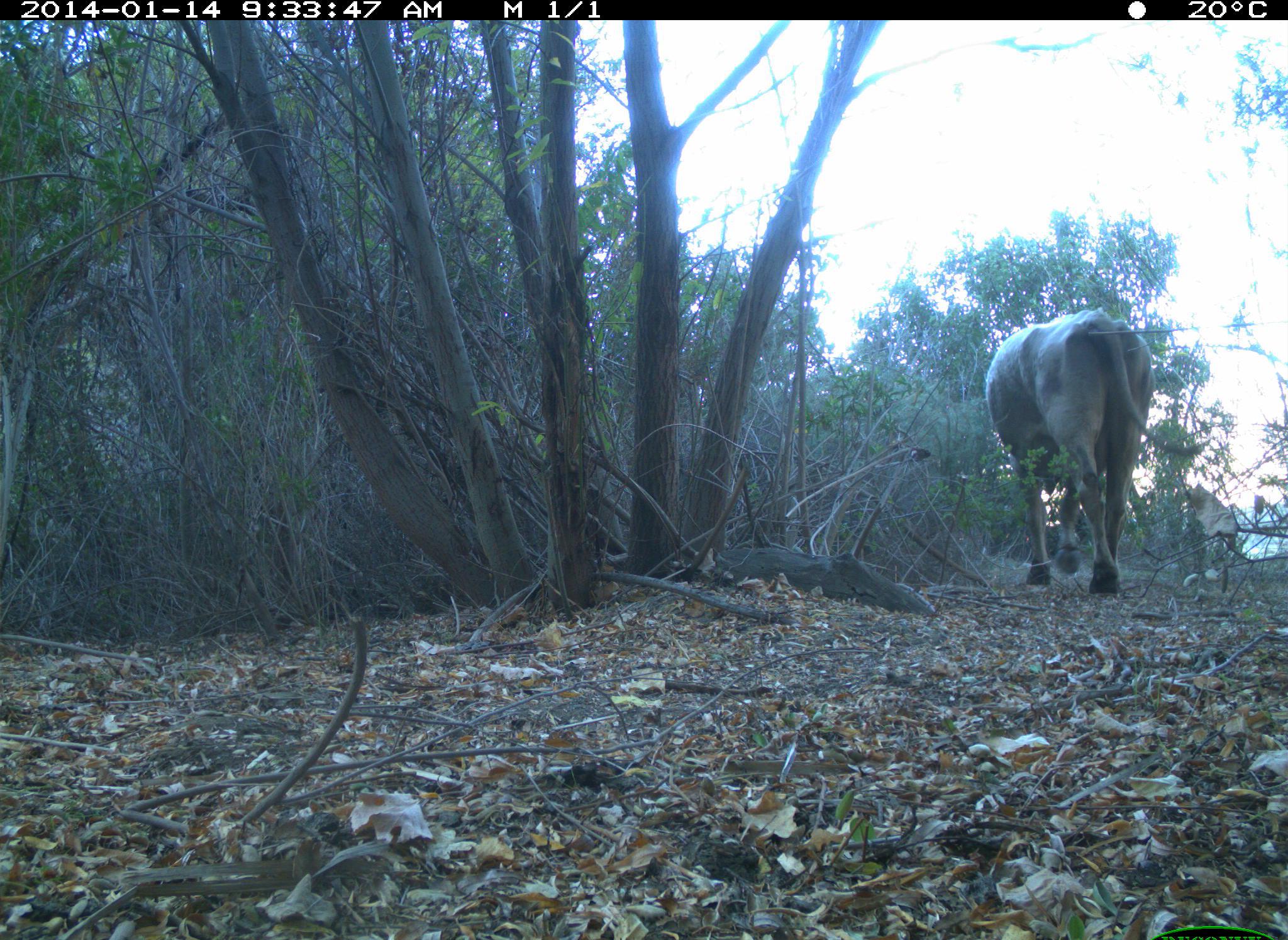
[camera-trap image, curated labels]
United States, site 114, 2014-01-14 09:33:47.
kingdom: Animalia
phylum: Chordata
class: Mammalia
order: Artiodactyla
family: Bovidae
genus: Bos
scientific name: Bos taurus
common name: cow